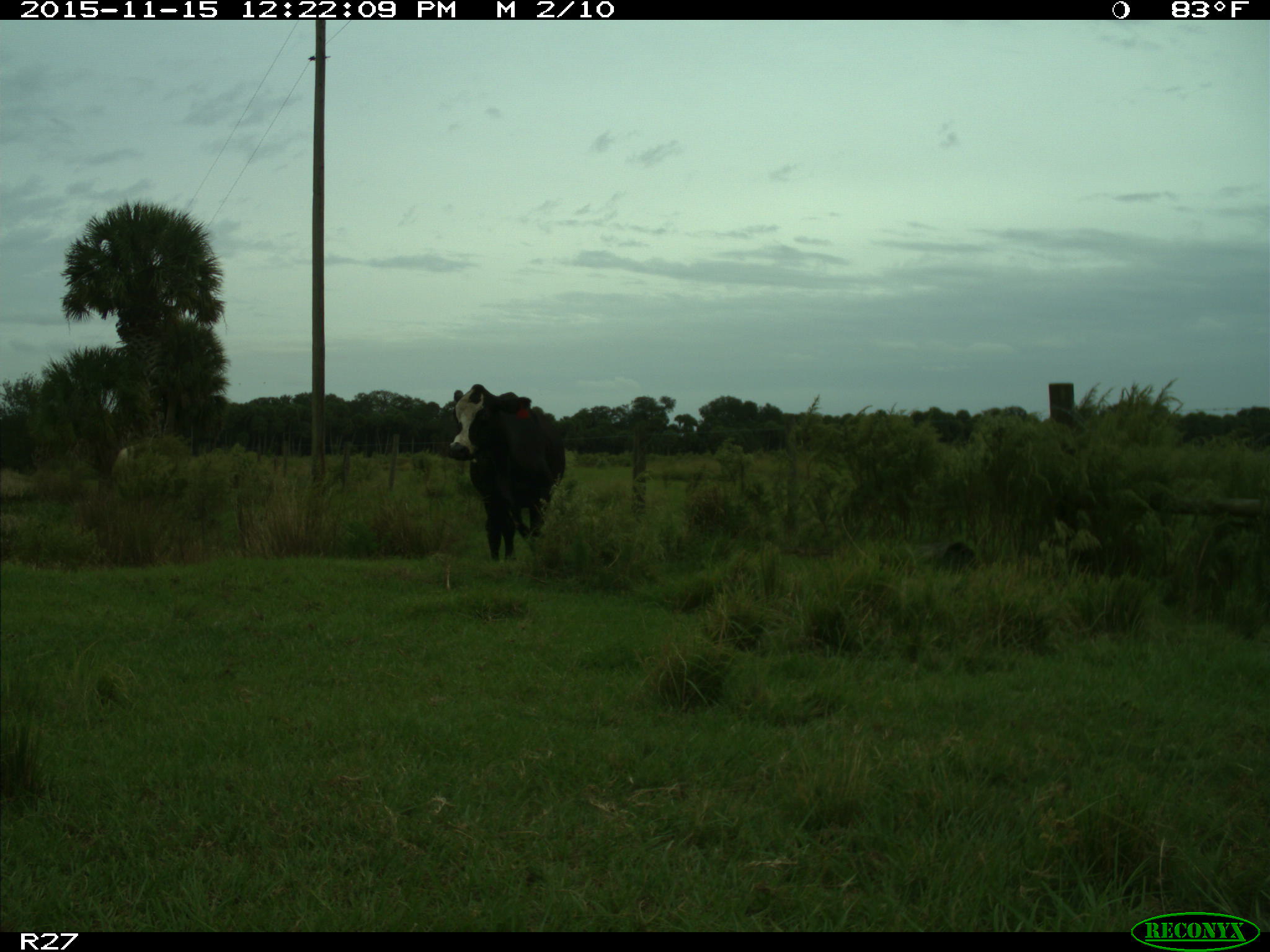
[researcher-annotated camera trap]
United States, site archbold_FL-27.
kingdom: Animalia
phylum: Chordata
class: Mammalia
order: Artiodactyla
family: Bovidae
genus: Bos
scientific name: Bos taurus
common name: domestic cow